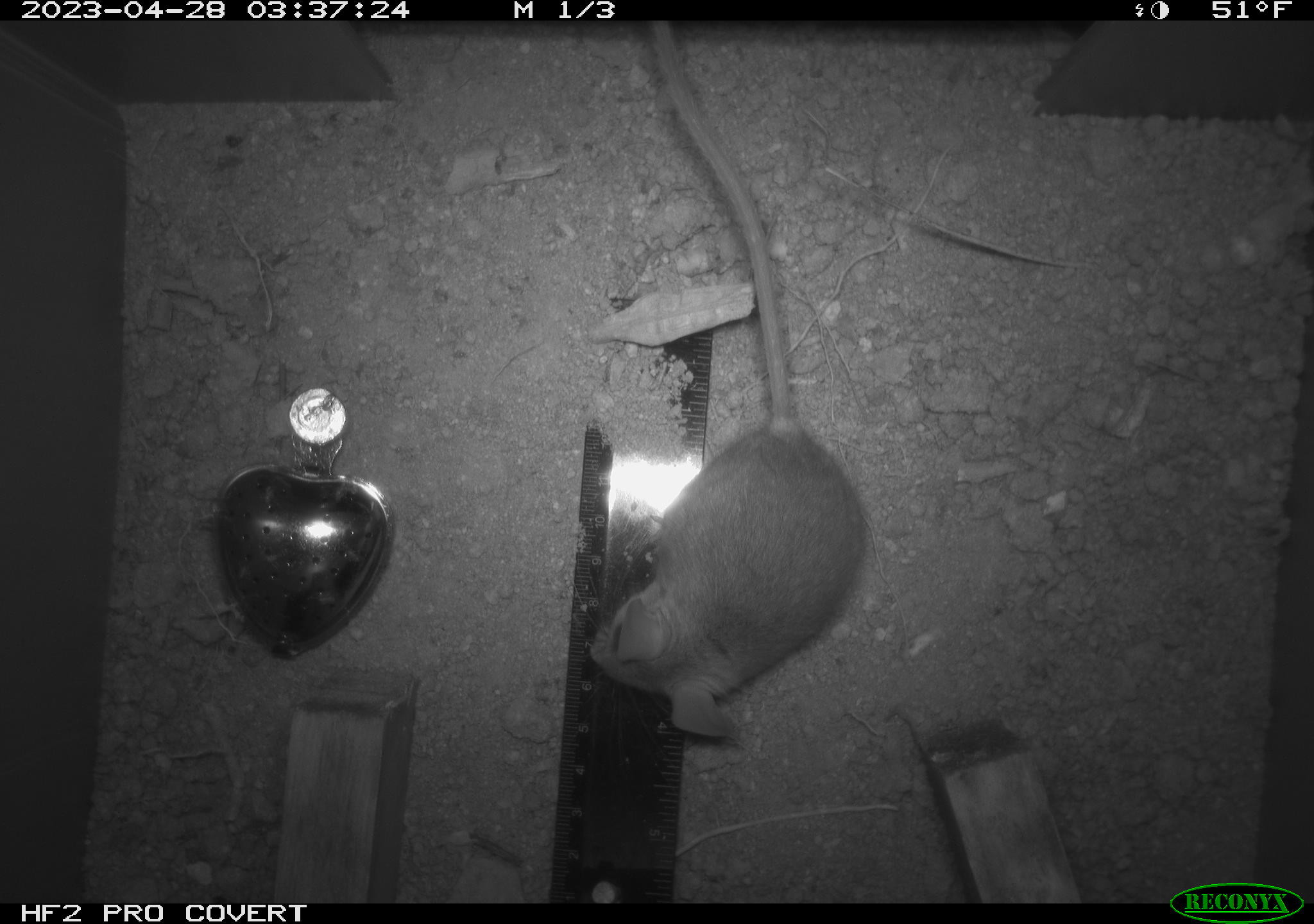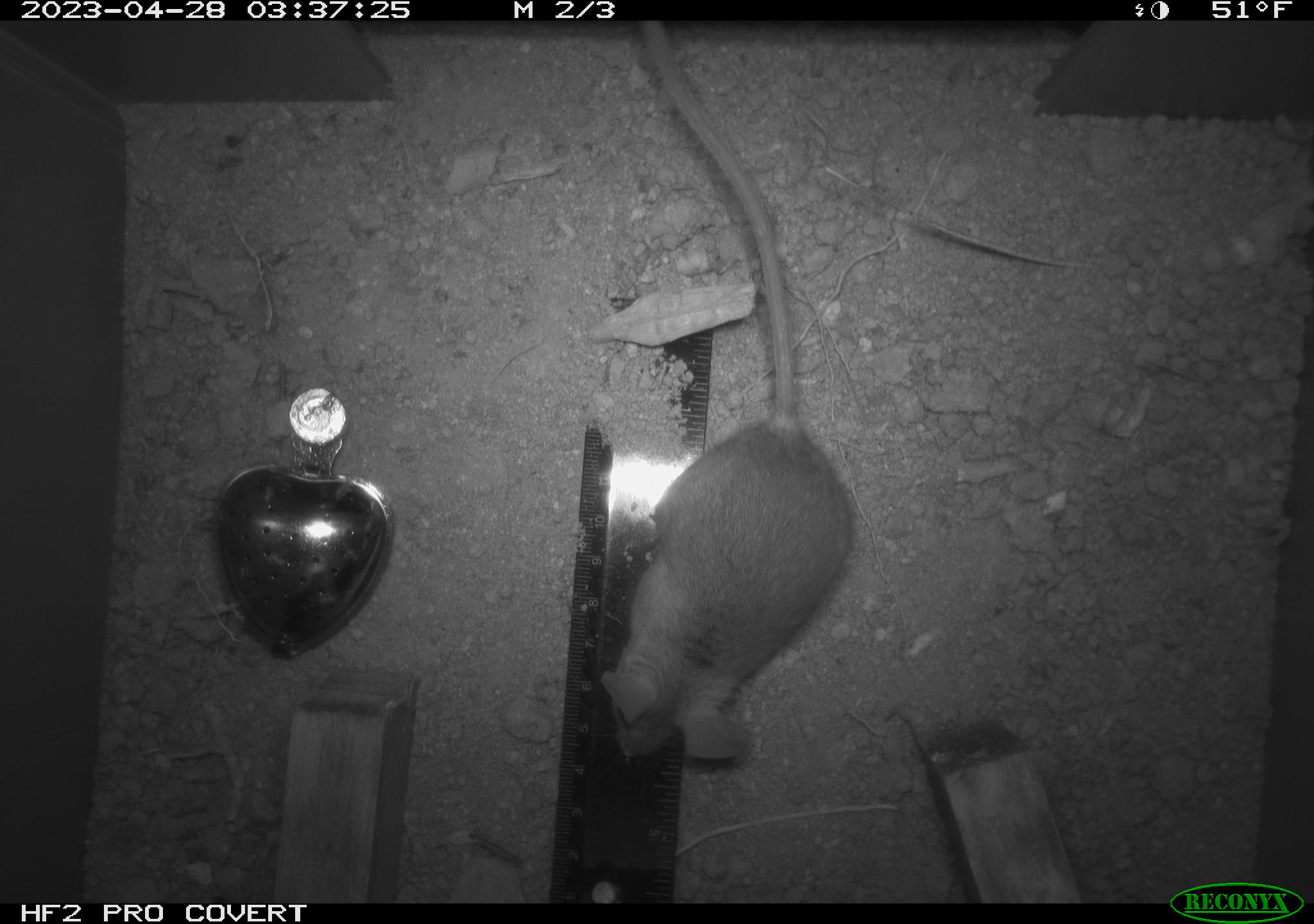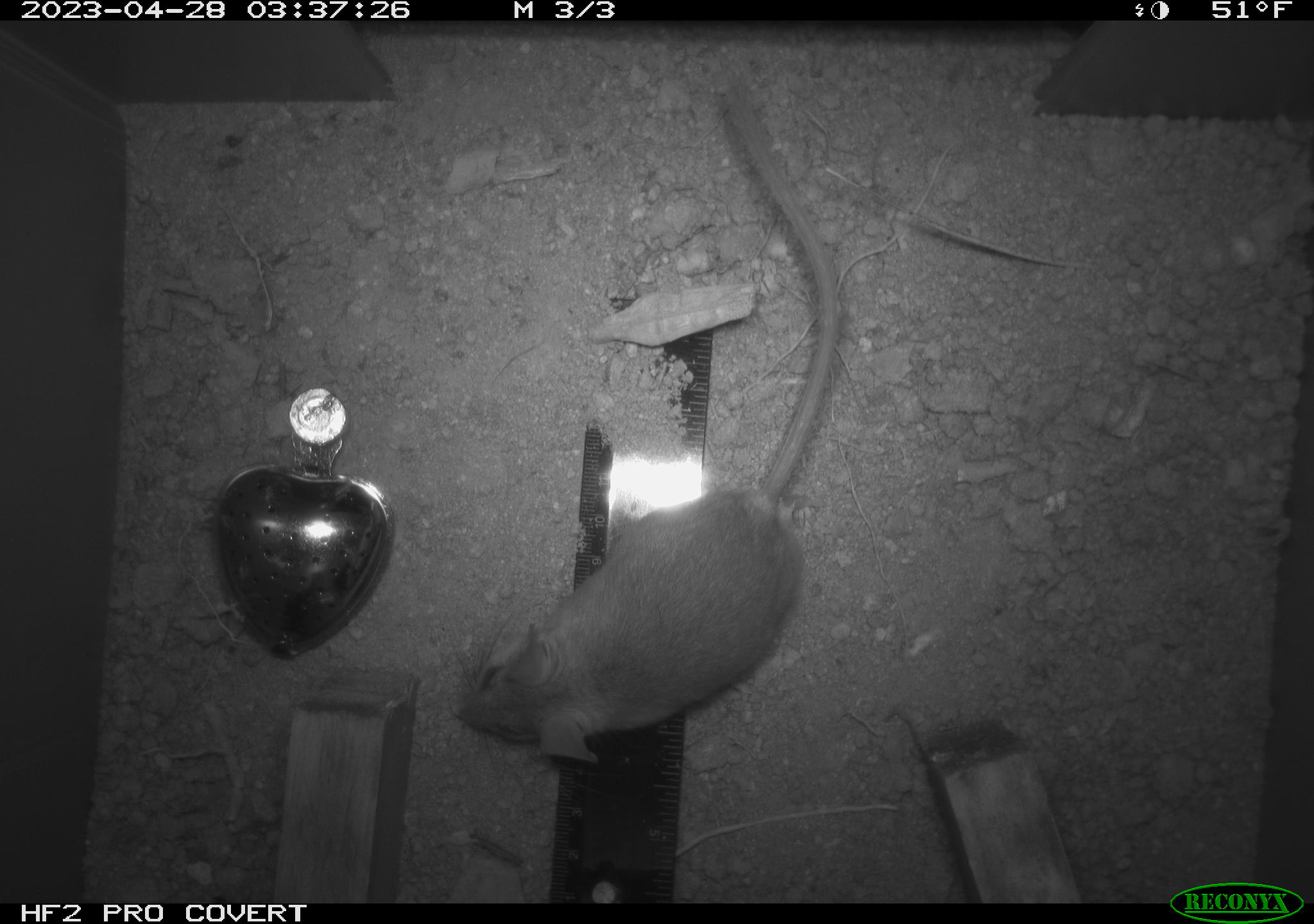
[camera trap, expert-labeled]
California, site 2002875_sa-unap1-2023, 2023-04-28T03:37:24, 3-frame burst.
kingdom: Animalia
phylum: Chordata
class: Mammalia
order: Rodentia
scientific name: Rodentia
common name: mouse species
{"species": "mouse species (Rodentia)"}